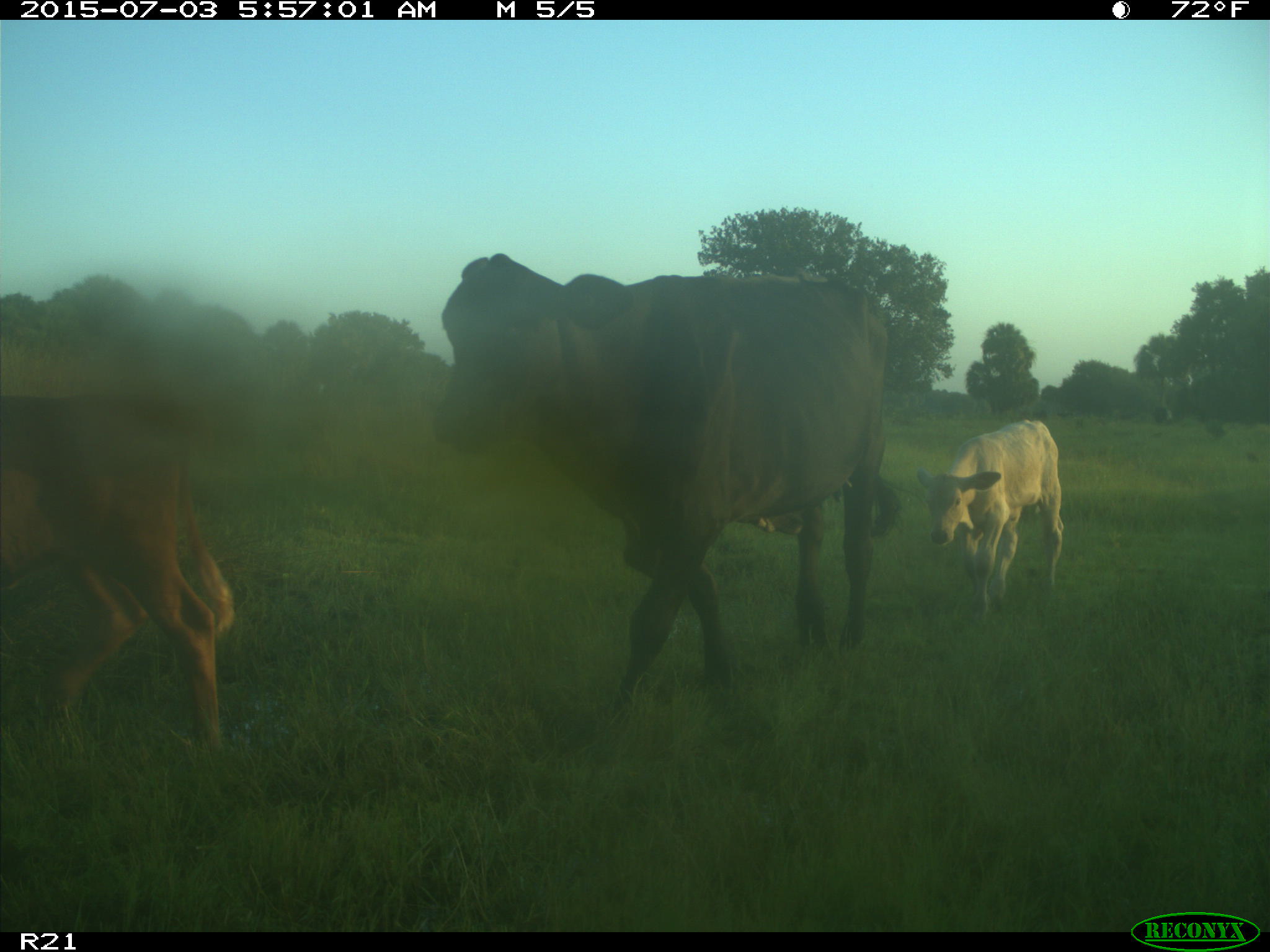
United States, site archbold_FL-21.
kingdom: Animalia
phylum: Chordata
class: Mammalia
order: Artiodactyla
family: Bovidae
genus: Bos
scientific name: Bos taurus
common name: domestic cow